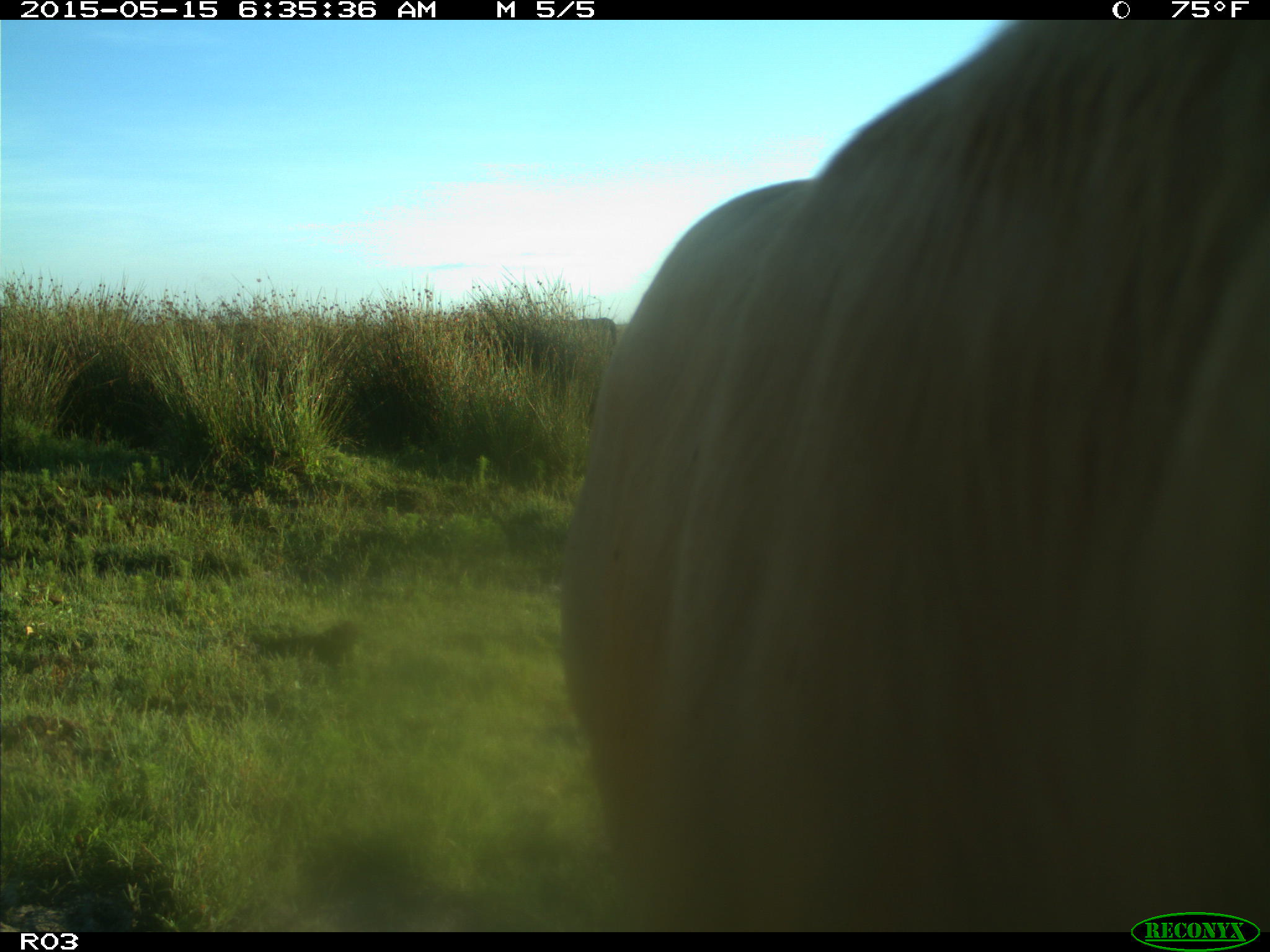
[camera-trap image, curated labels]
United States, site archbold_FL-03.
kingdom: Animalia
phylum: Chordata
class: Mammalia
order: Artiodactyla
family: Bovidae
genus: Bos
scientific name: Bos taurus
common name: domestic cow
Bos taurus (domestic cow).